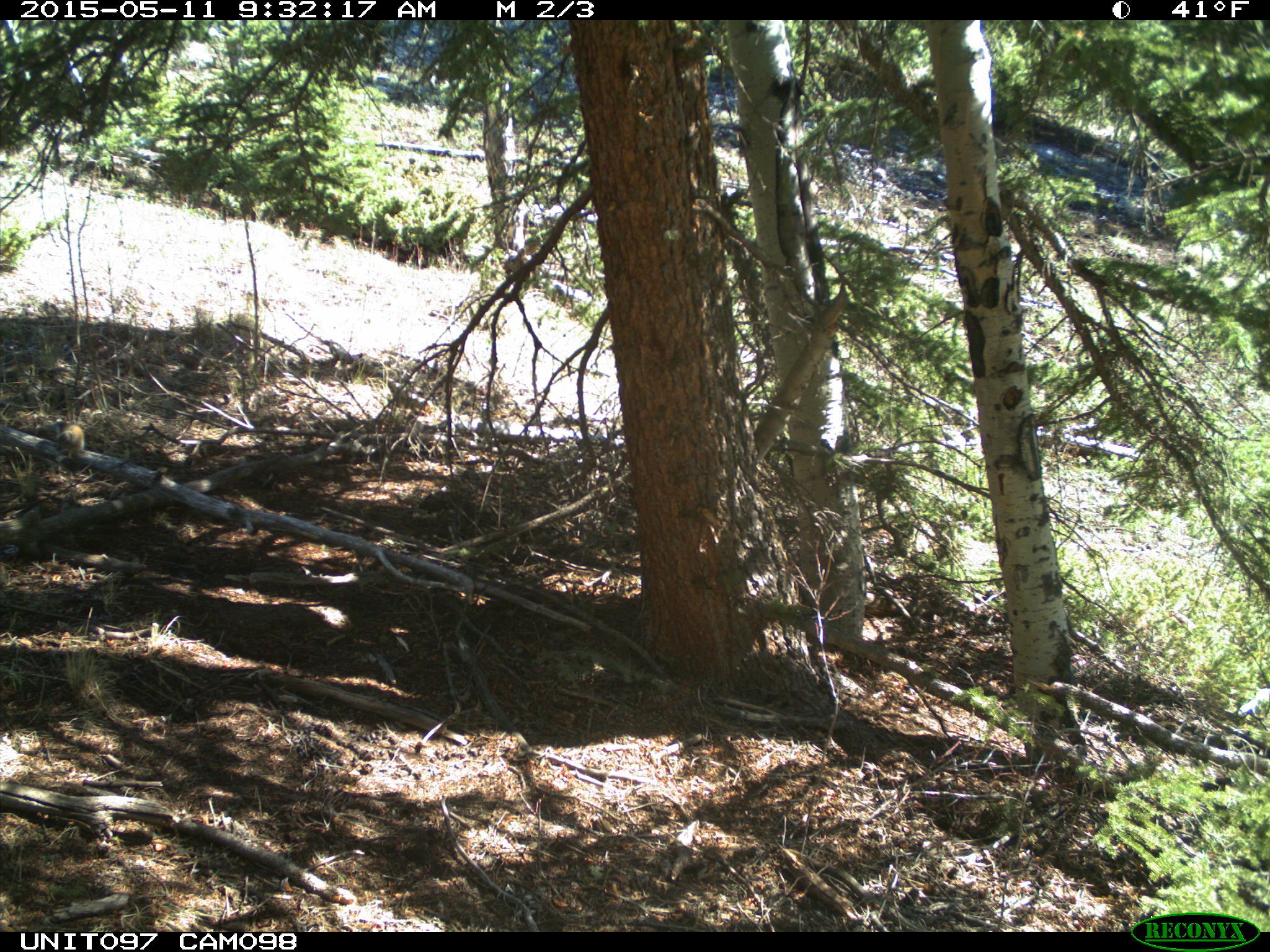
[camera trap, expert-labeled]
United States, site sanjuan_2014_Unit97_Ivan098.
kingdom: Animalia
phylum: Chordata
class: Mammalia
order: Rodentia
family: Sciuridae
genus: Tamiasciurus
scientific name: Tamiasciurus hudsonicus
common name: american red squirrel